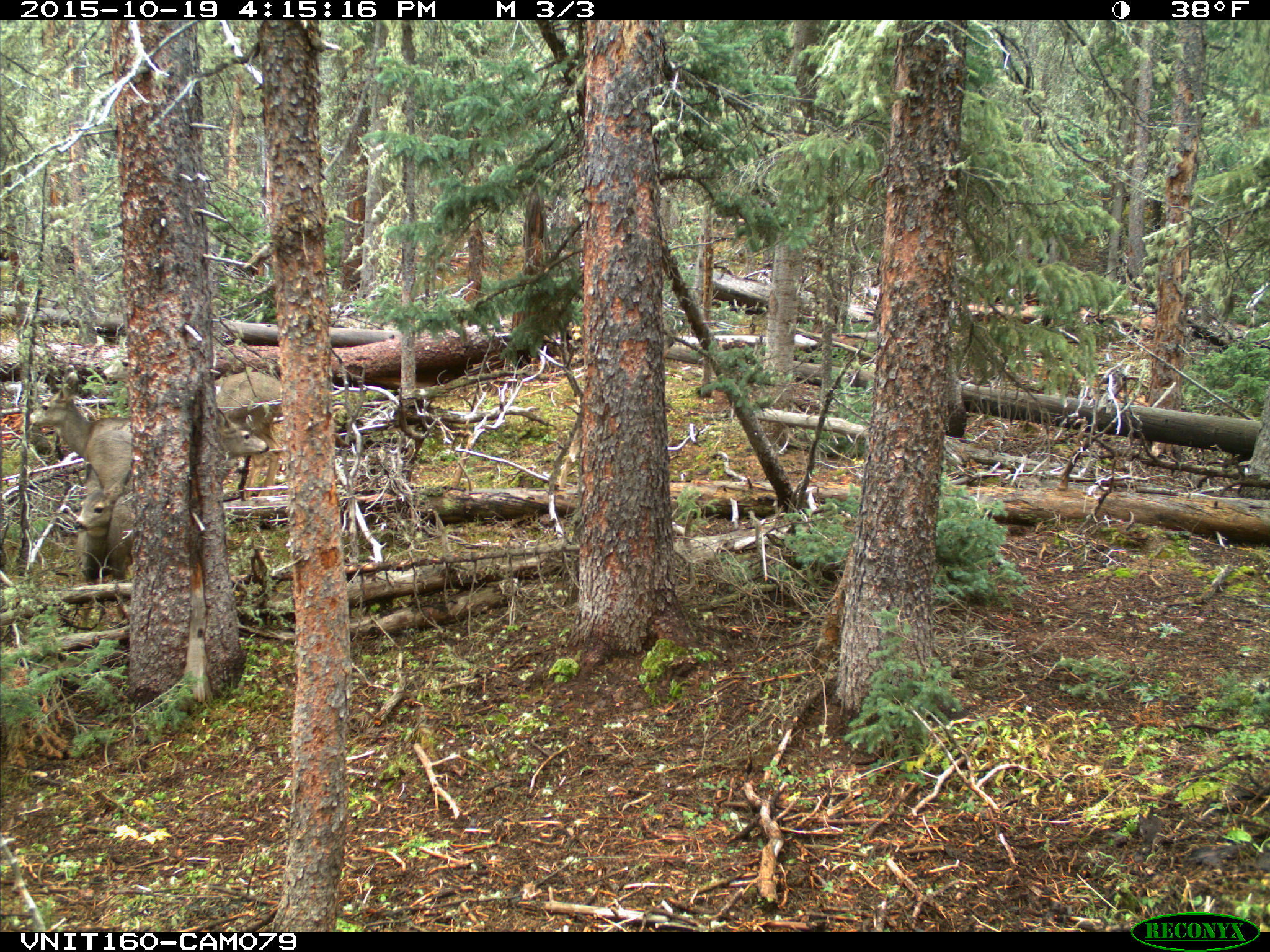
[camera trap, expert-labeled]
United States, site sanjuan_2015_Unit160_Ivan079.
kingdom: Animalia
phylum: Chordata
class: Mammalia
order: Artiodactyla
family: Cervidae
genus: Odocoileus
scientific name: Odocoileus hemionus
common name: mule deer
Odocoileus hemionus (mule deer).